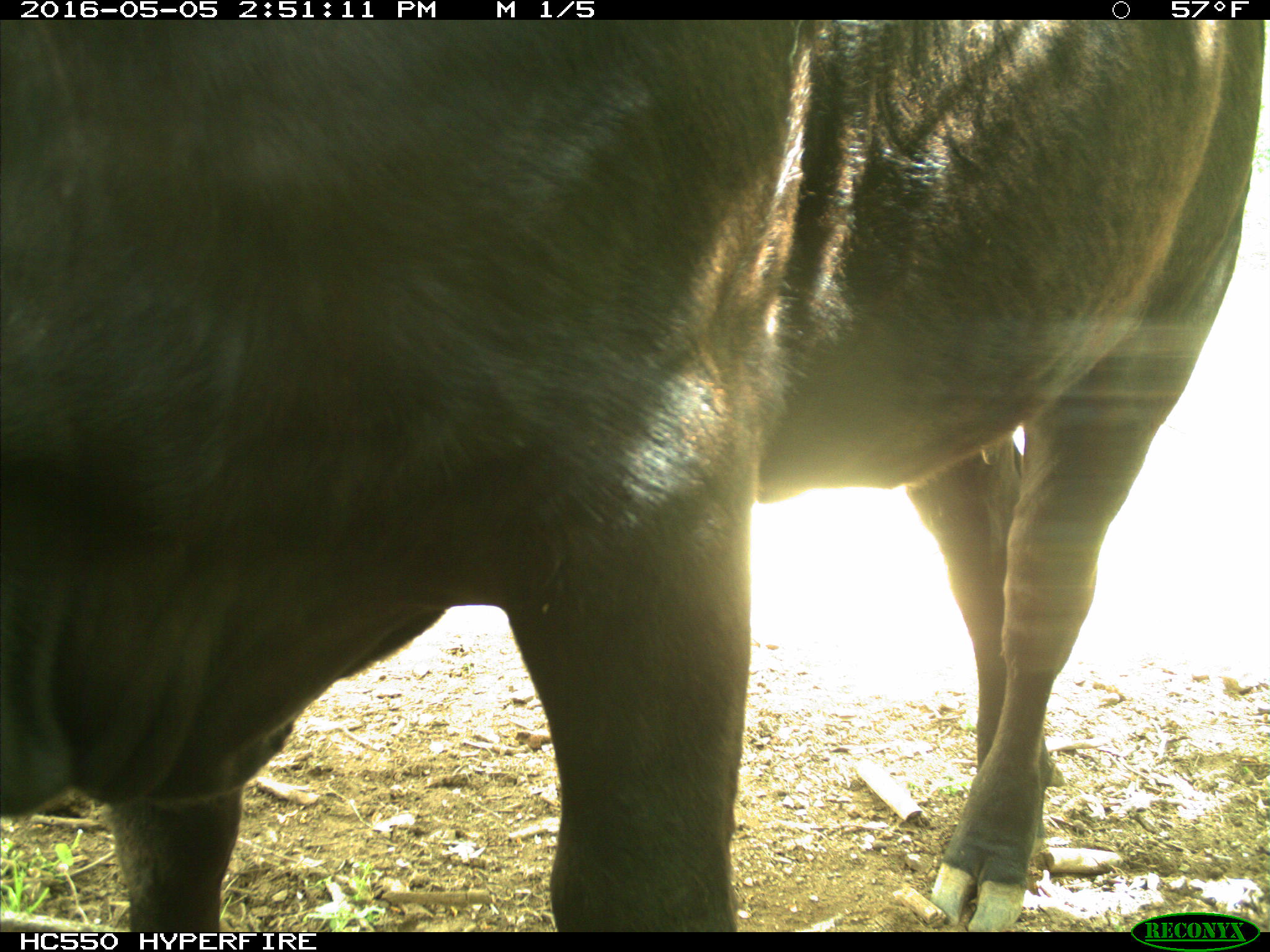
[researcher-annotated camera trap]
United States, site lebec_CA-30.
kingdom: Animalia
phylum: Chordata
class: Mammalia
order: Artiodactyla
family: Bovidae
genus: Bos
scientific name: Bos taurus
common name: domestic cow